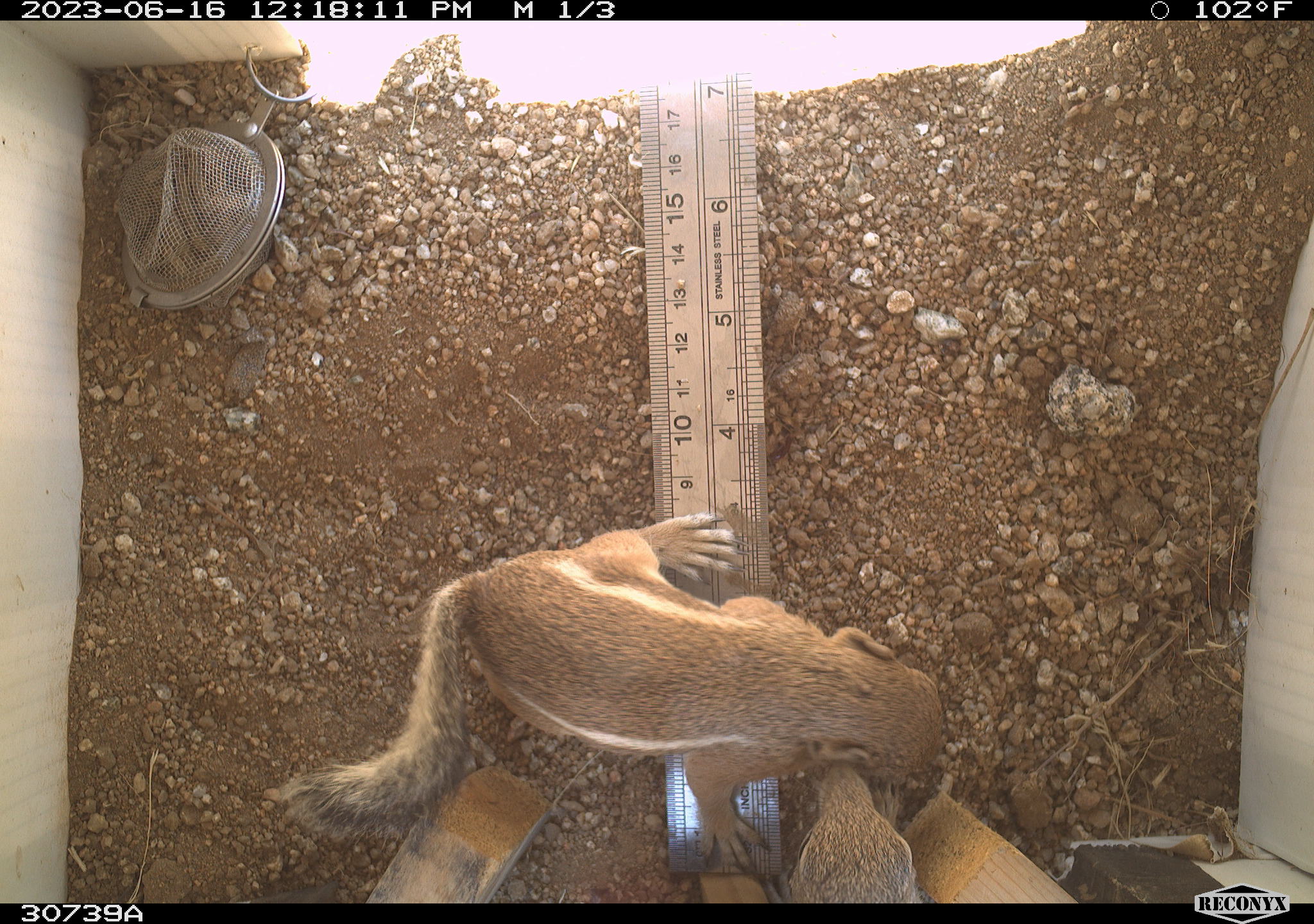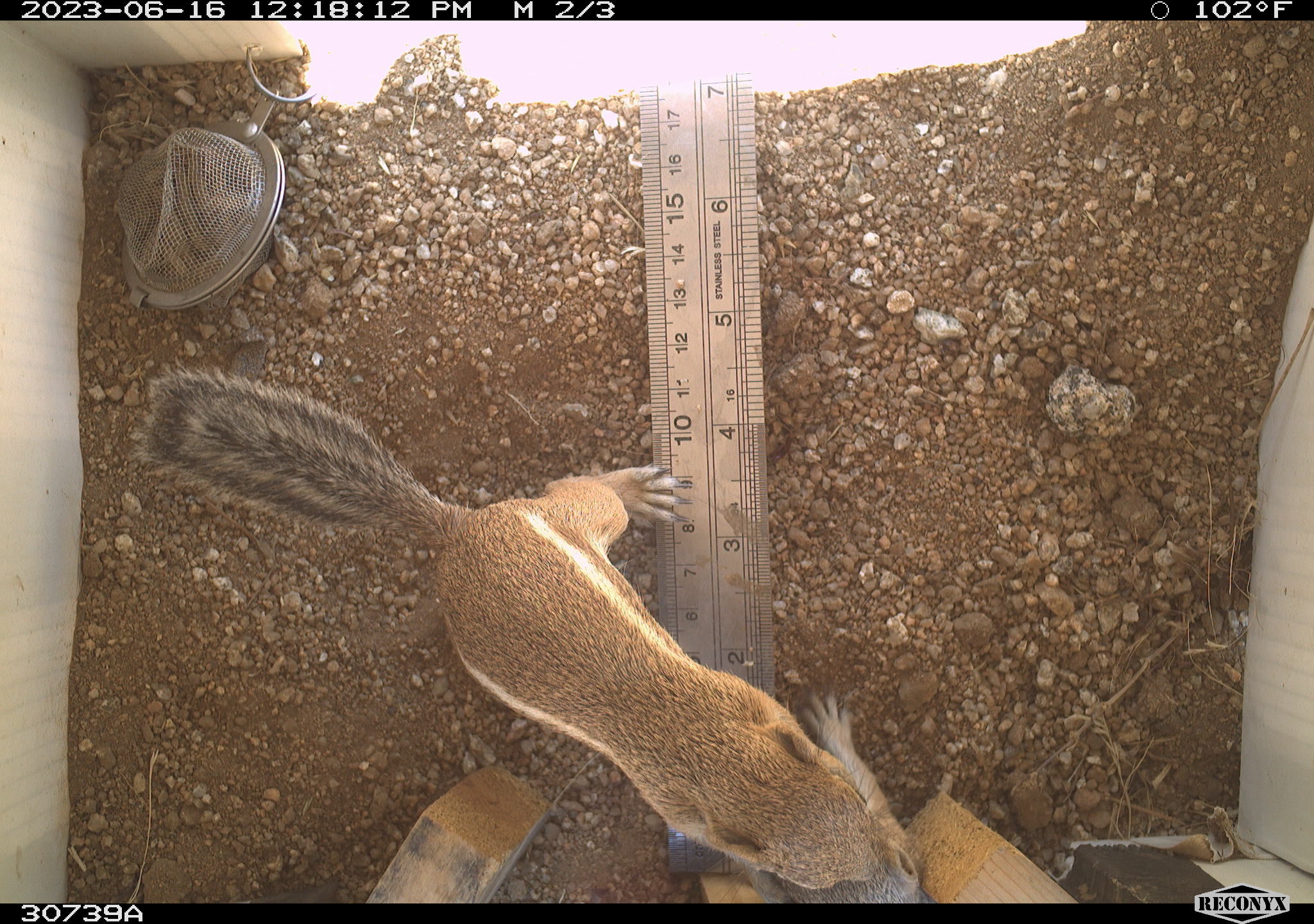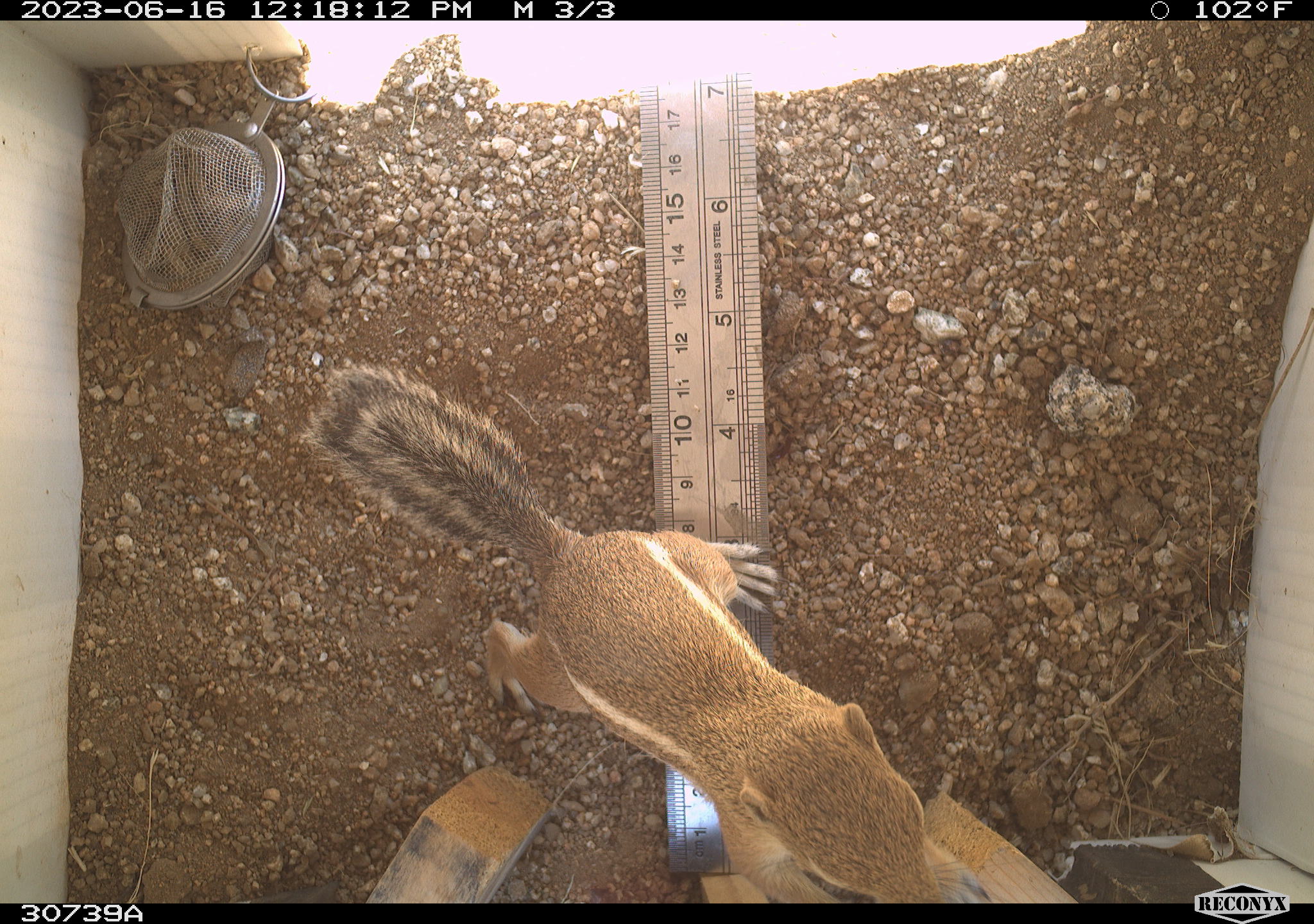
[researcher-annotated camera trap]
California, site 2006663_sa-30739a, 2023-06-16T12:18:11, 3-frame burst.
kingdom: Animalia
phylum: Chordata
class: Mammalia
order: Rodentia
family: Sciuridae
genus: Ammospermophilus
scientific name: Ammospermophilus leucurus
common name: white-tailed antelope squirrel